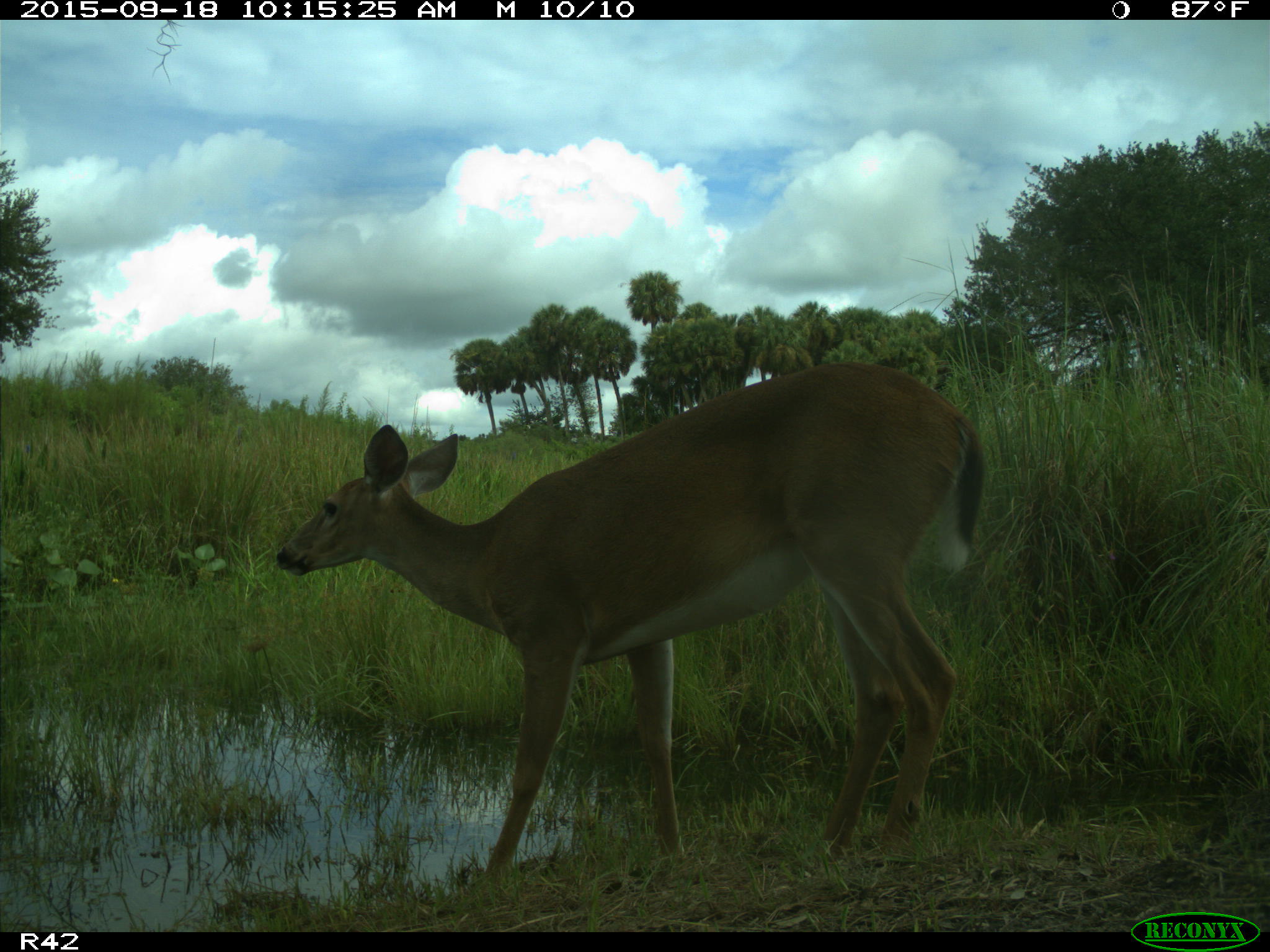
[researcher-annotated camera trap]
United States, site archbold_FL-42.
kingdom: Animalia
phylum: Chordata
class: Mammalia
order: Artiodactyla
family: Cervidae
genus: Odocoileus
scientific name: Odocoileus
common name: deer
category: unidentified deer